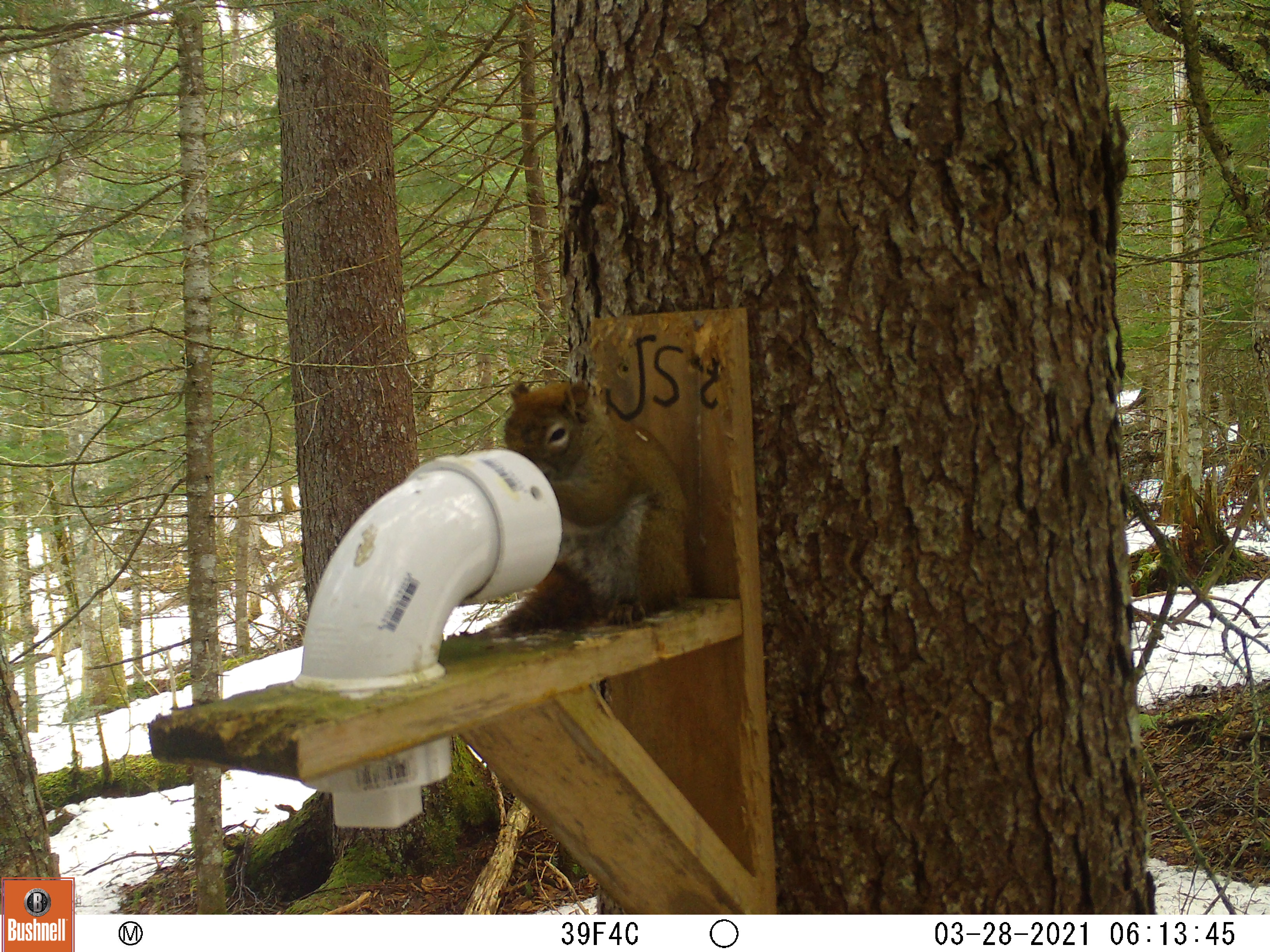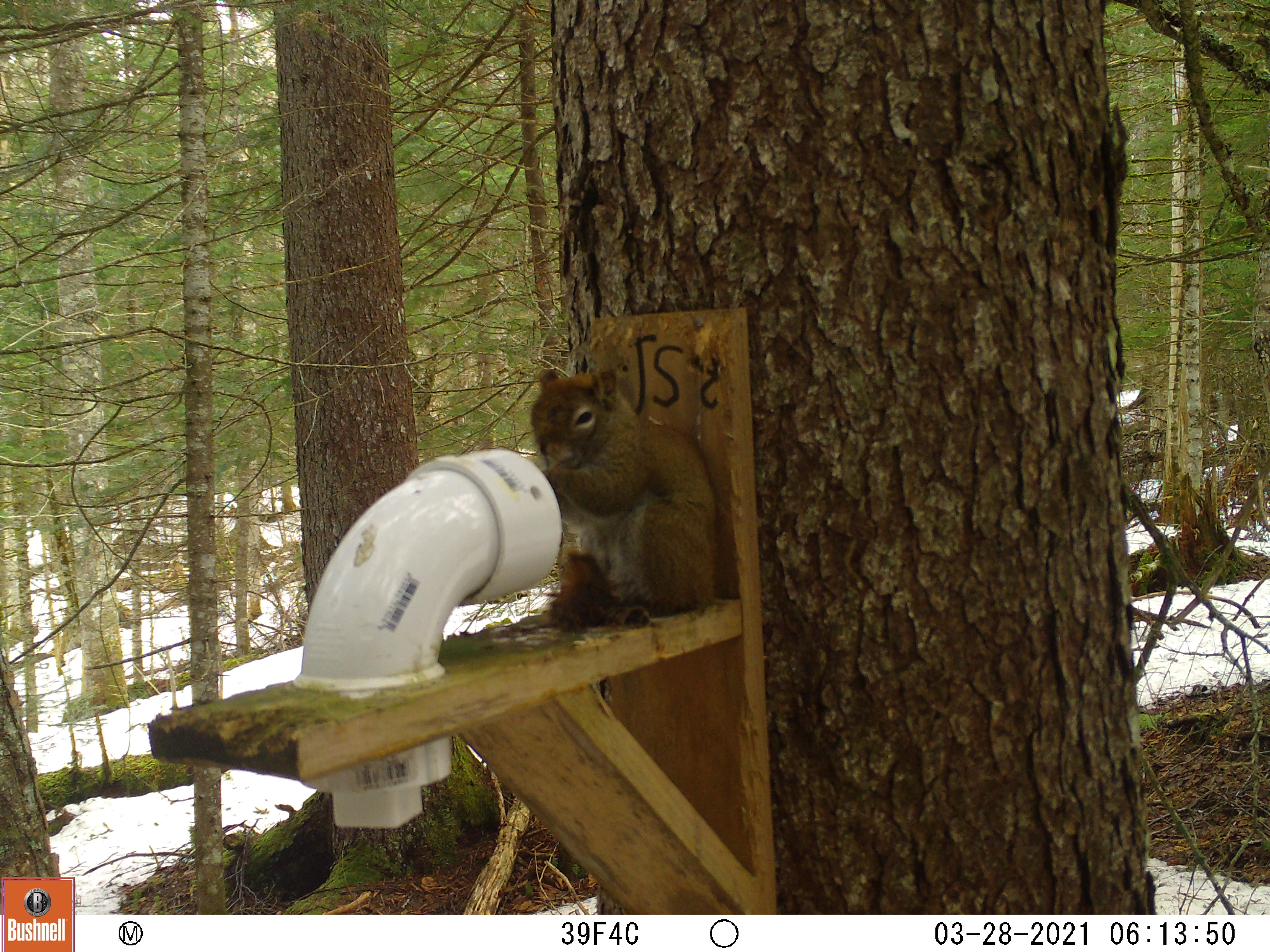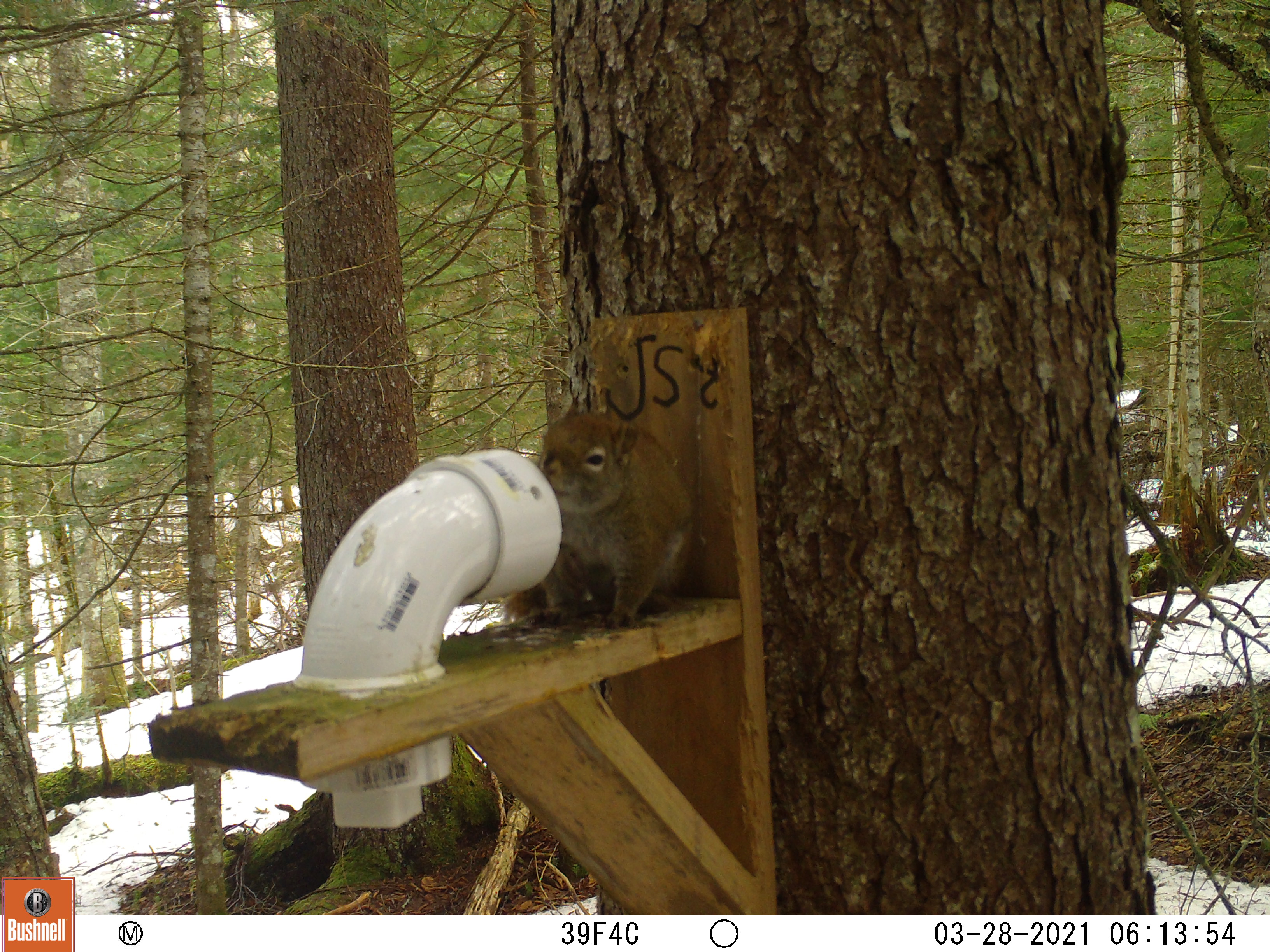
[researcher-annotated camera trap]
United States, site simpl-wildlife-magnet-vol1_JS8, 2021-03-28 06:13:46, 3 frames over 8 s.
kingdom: Animalia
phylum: Chordata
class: Mammalia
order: Rodentia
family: Sciuridae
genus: Tamiasciurus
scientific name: Tamiasciurus hudsonicus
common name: red squirrel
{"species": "red squirrel (Tamiasciurus hudsonicus)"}